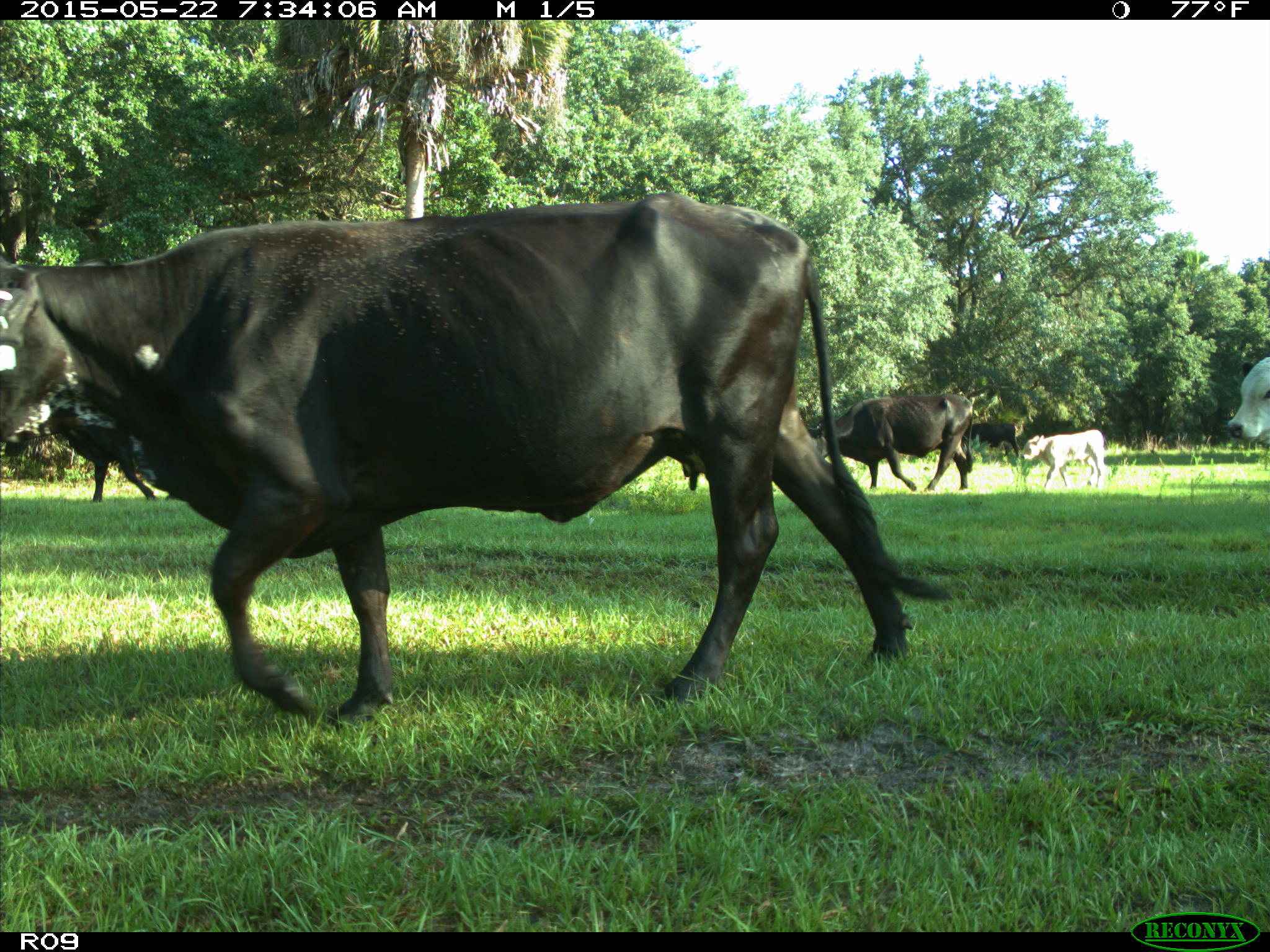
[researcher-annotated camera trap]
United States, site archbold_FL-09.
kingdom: Animalia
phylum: Chordata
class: Mammalia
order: Artiodactyla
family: Bovidae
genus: Bos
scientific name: Bos taurus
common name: domestic cow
Bos taurus (domestic cow).